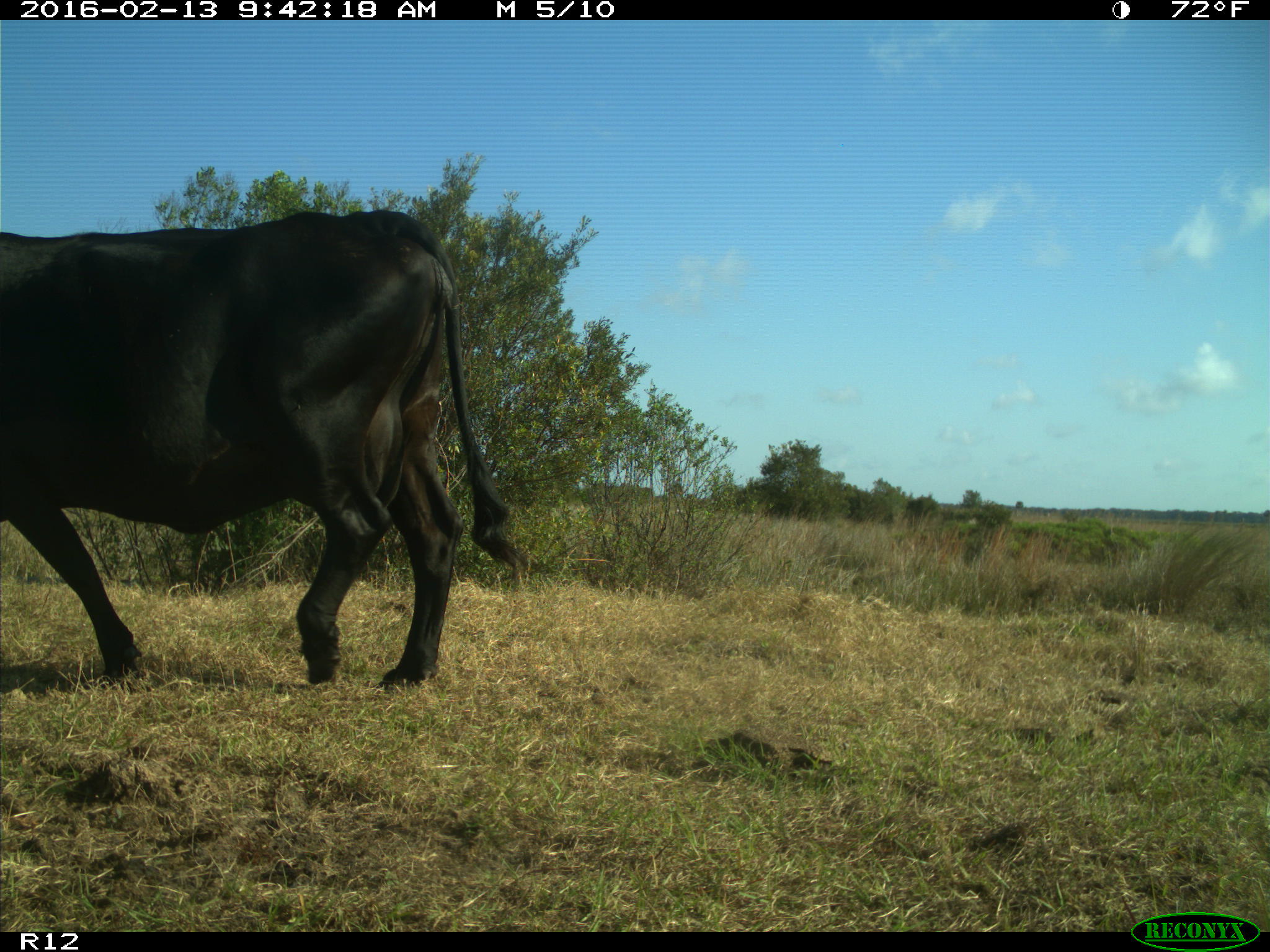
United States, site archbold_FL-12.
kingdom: Animalia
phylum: Chordata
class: Mammalia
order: Artiodactyla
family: Bovidae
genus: Bos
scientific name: Bos taurus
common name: domestic cow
Bos taurus (domestic cow).